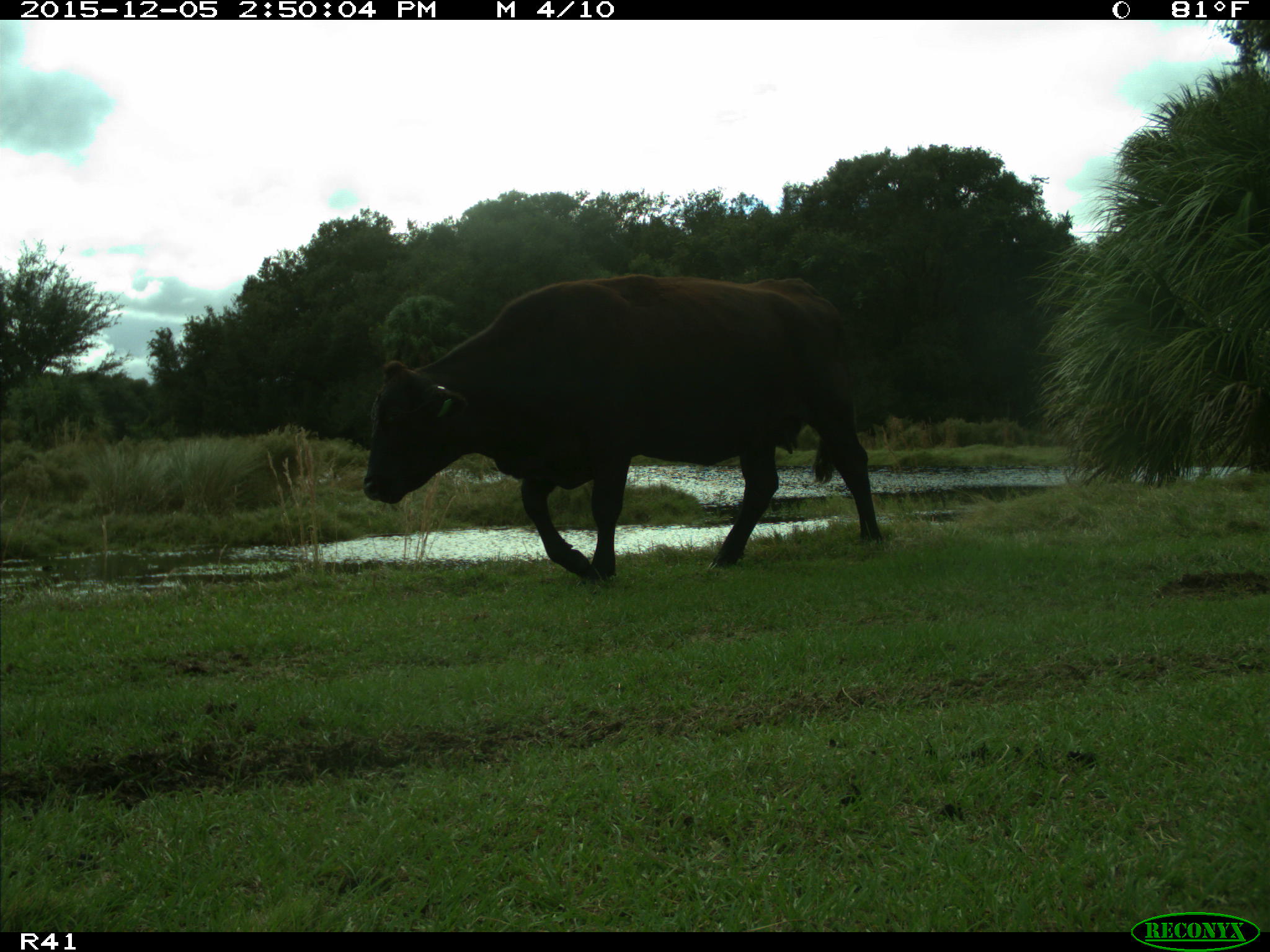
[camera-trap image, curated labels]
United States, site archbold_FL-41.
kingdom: Animalia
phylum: Chordata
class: Mammalia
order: Artiodactyla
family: Bovidae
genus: Bos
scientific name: Bos taurus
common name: domestic cow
Bos taurus (domestic cow).